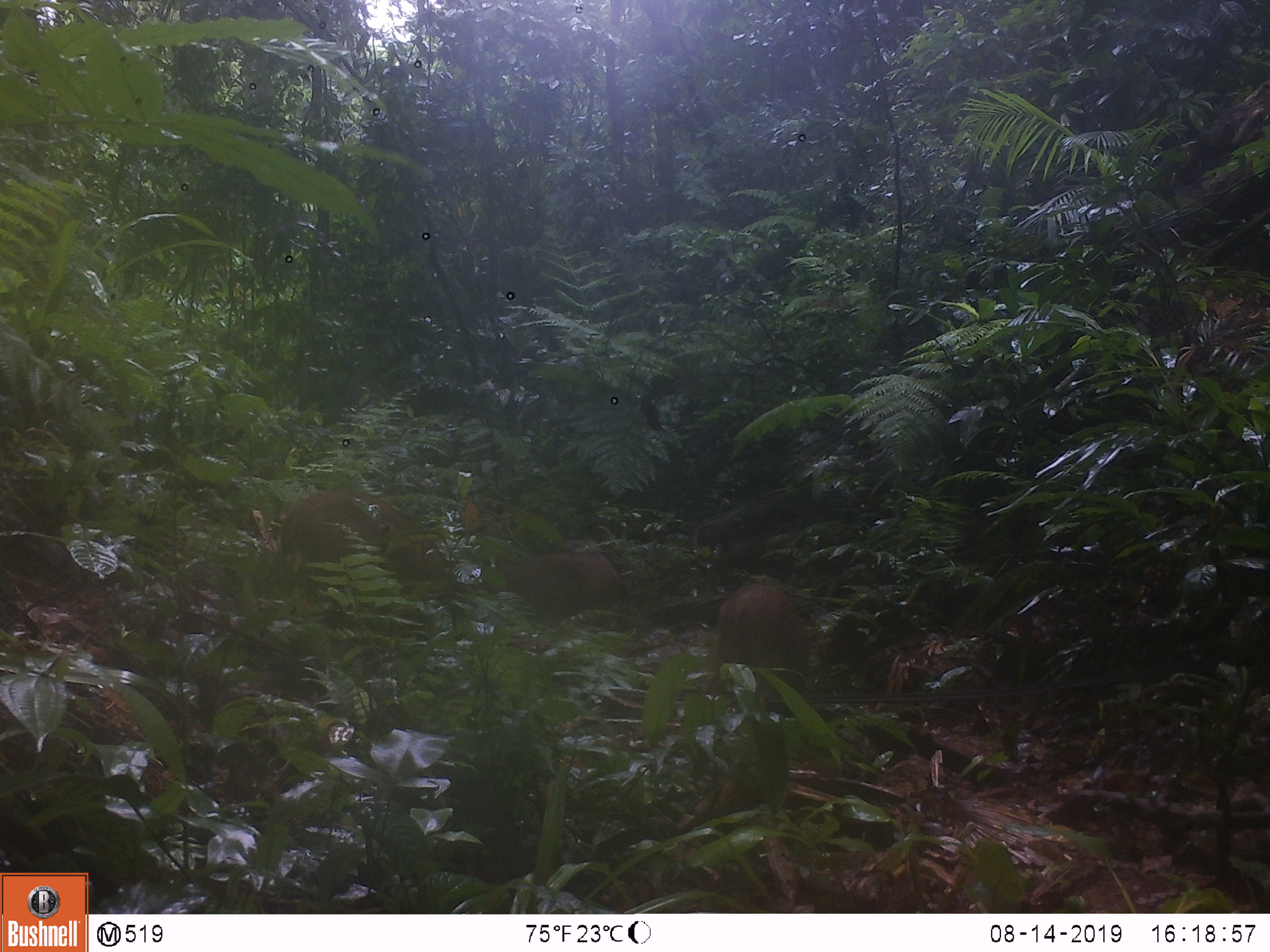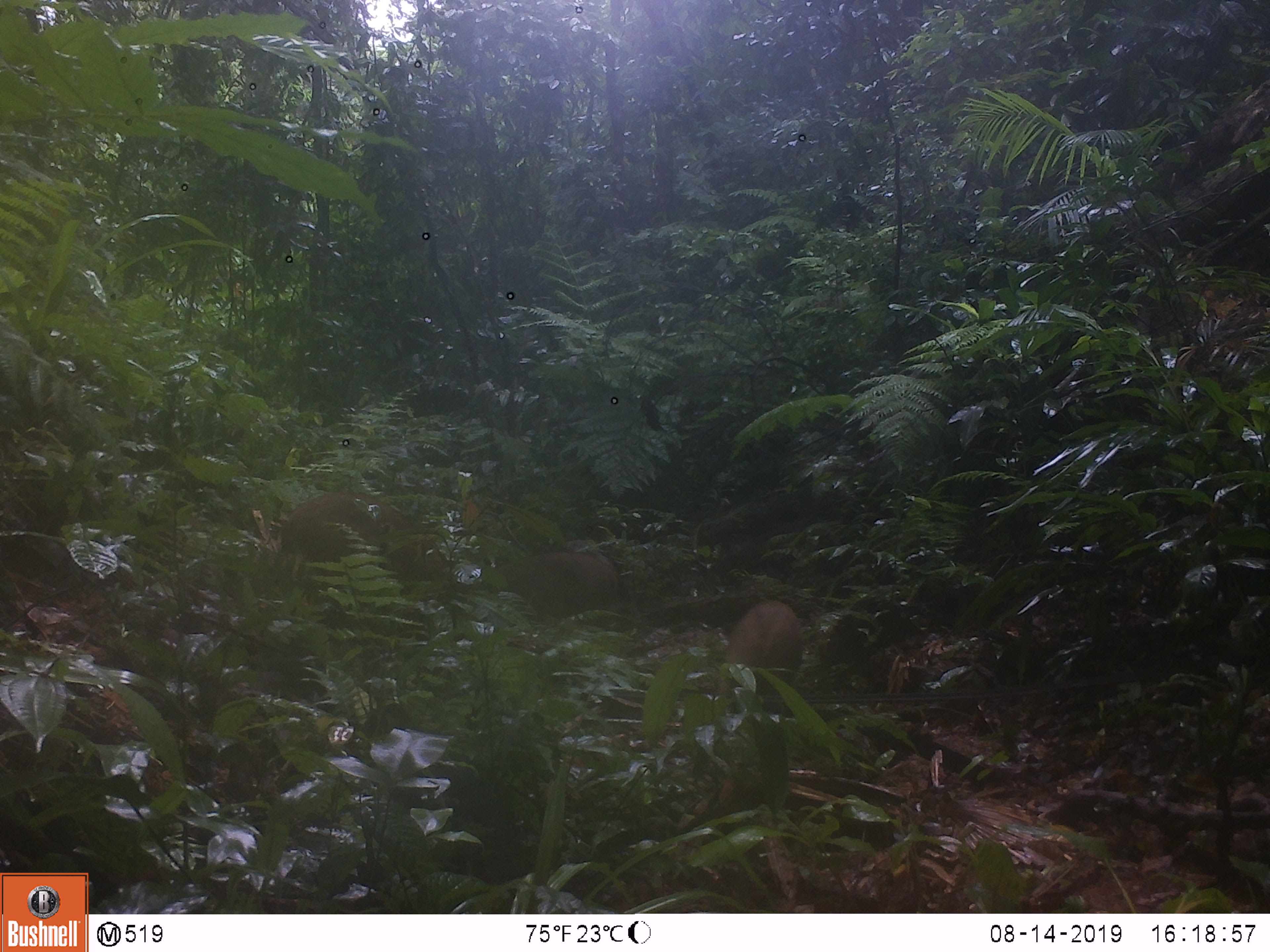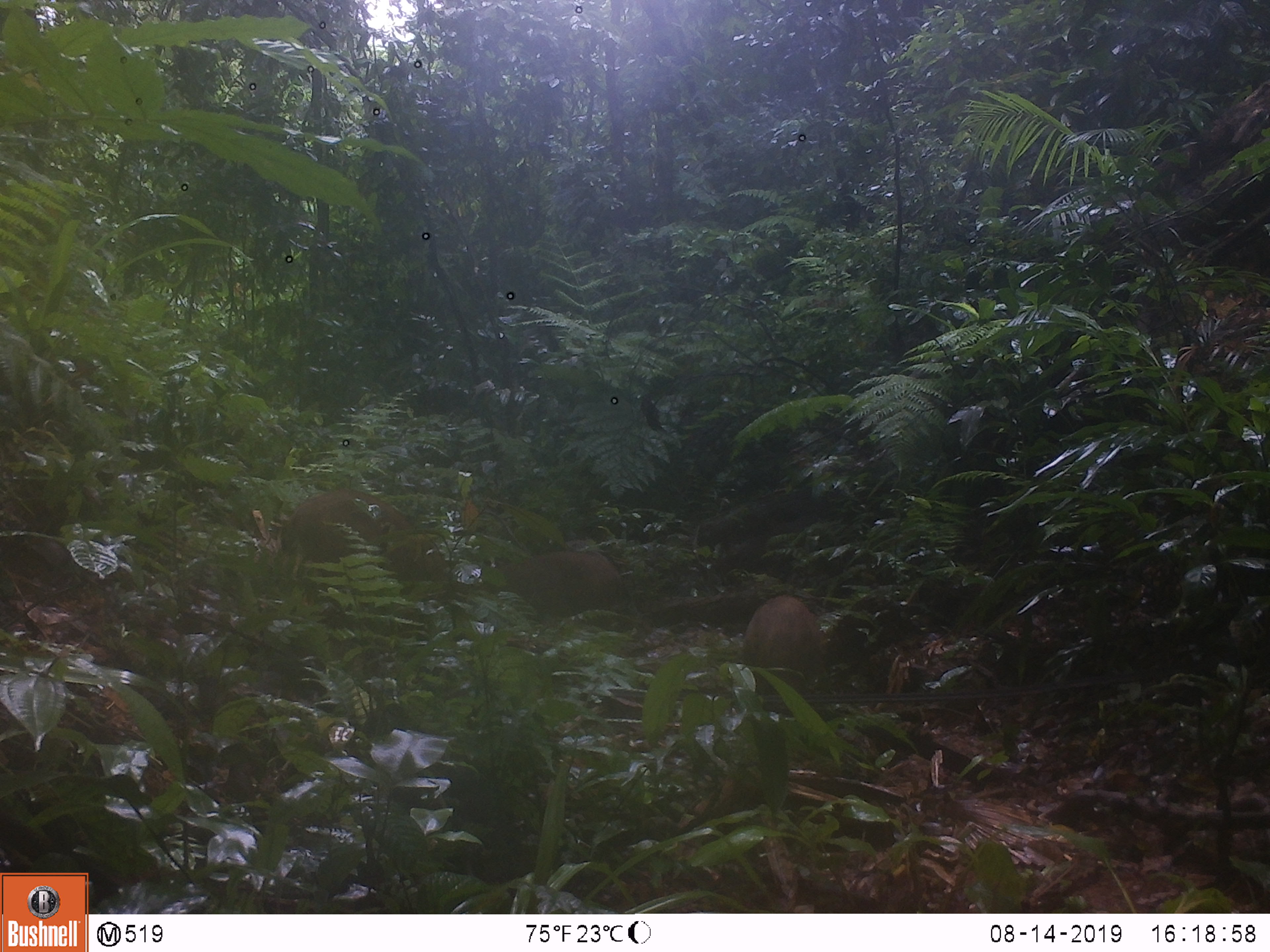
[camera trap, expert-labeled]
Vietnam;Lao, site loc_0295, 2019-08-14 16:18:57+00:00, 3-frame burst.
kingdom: Animalia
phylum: Chordata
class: Mammalia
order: Artiodactyla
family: Suidae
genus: Sus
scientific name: Sus scrofa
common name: eurasian wild pig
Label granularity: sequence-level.